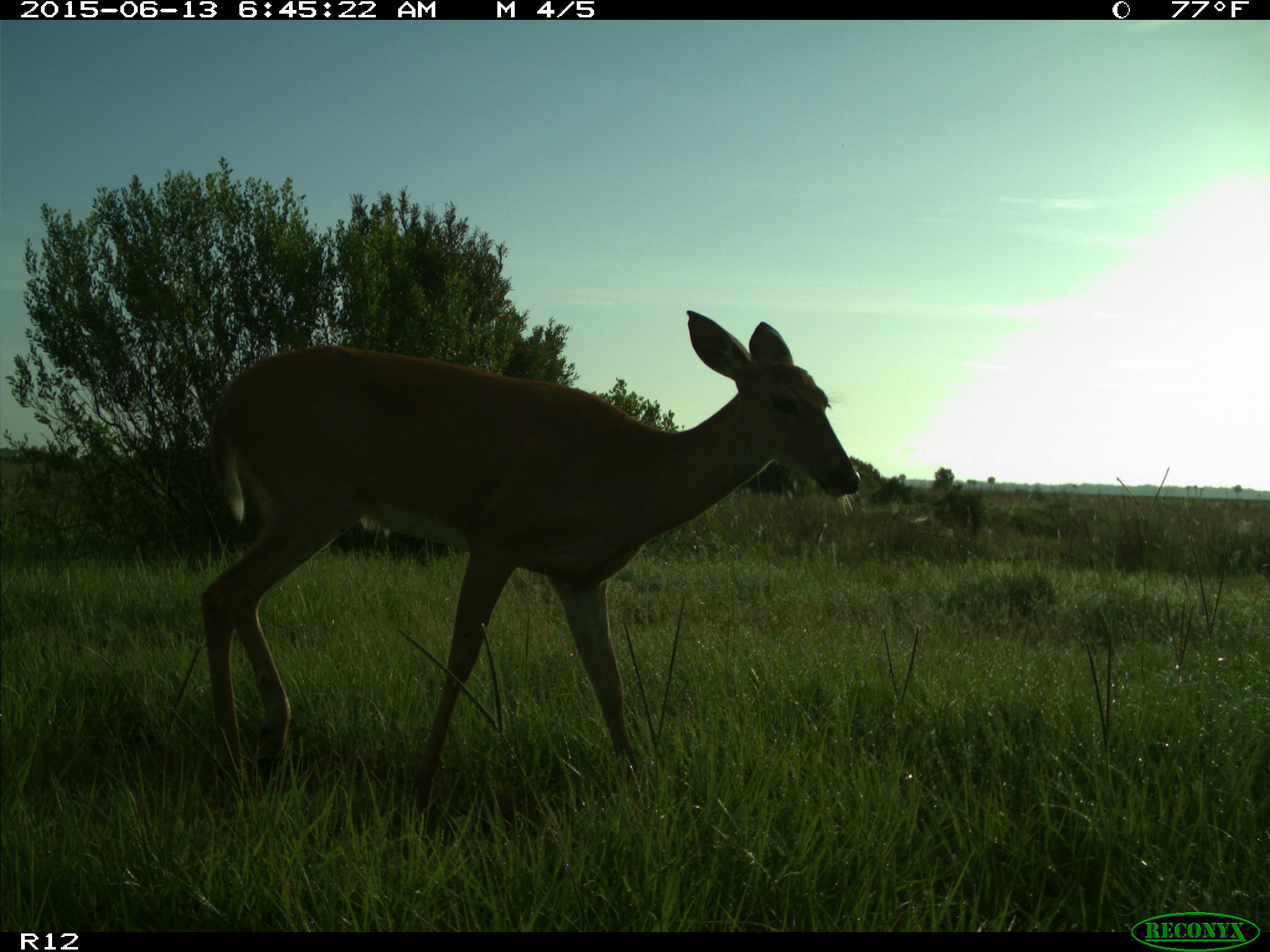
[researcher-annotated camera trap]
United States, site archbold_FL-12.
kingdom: Animalia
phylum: Chordata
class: Mammalia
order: Artiodactyla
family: Cervidae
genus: Odocoileus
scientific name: Odocoileus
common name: deer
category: unidentified deer